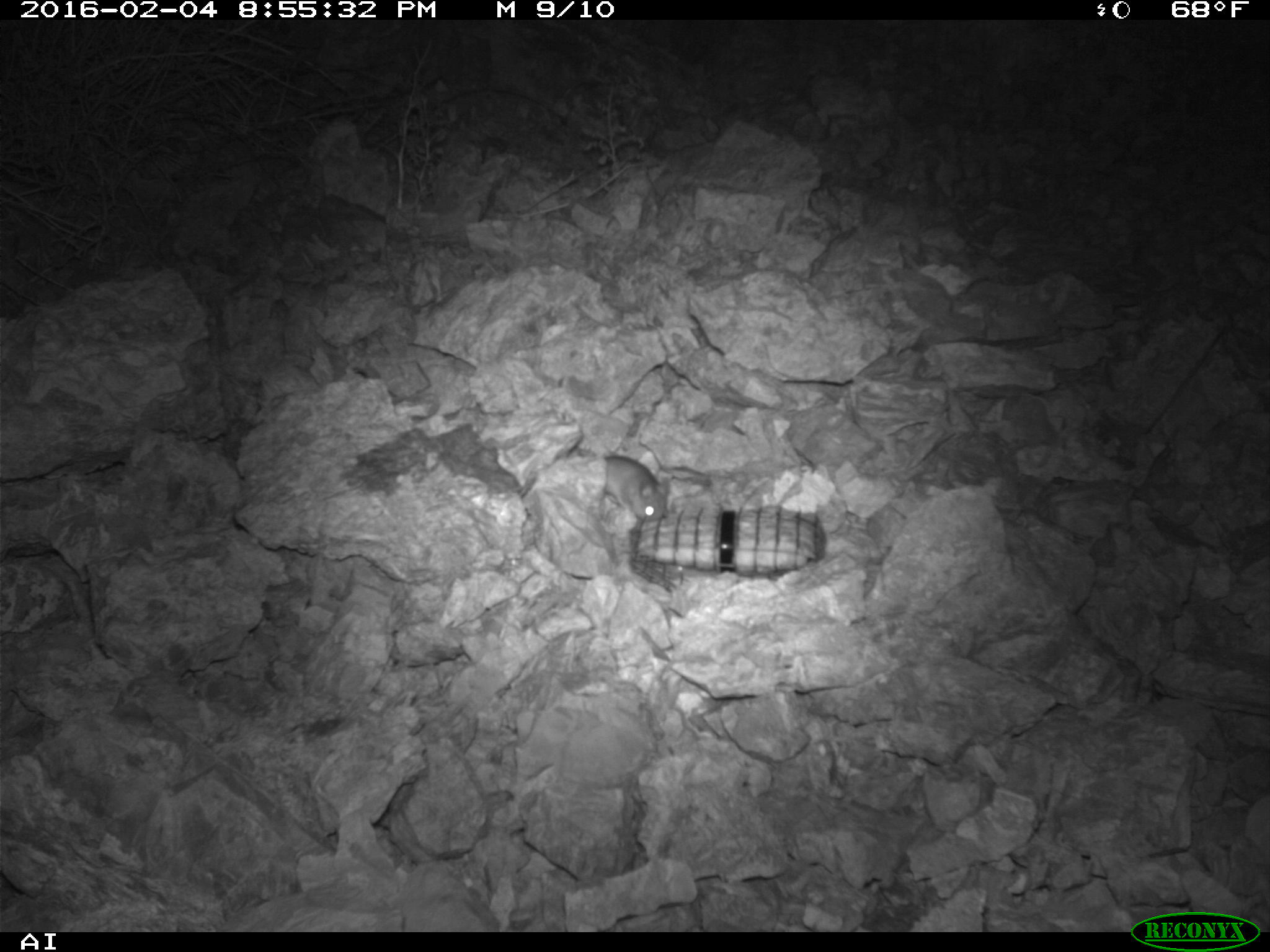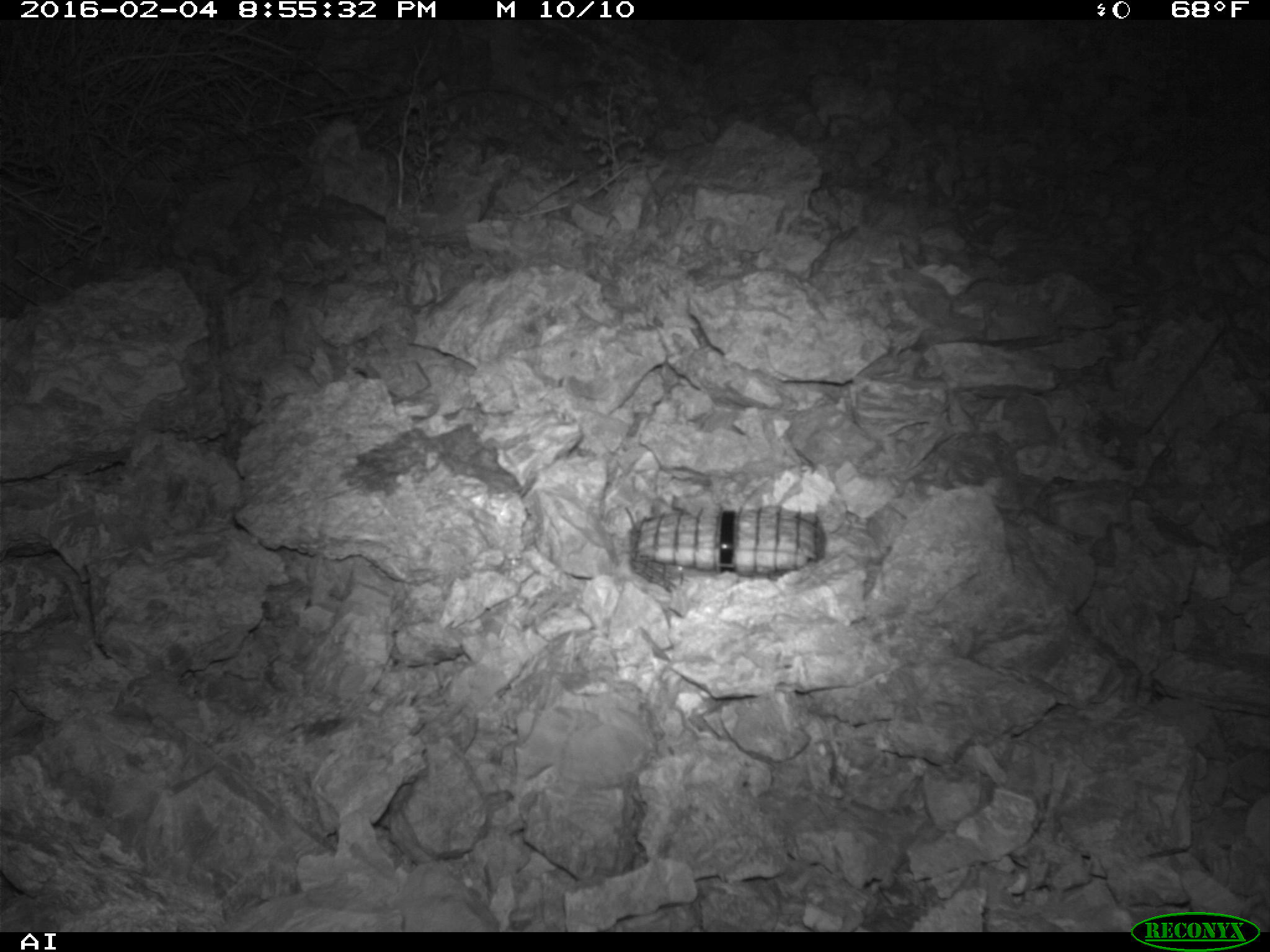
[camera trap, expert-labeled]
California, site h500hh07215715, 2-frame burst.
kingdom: Animalia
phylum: Chordata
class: Mammalia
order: Rodentia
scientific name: Rodentia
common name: rodent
Rodent (Rodentia).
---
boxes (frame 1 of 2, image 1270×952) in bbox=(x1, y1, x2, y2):
rodent: bbox=(603, 454, 670, 522)